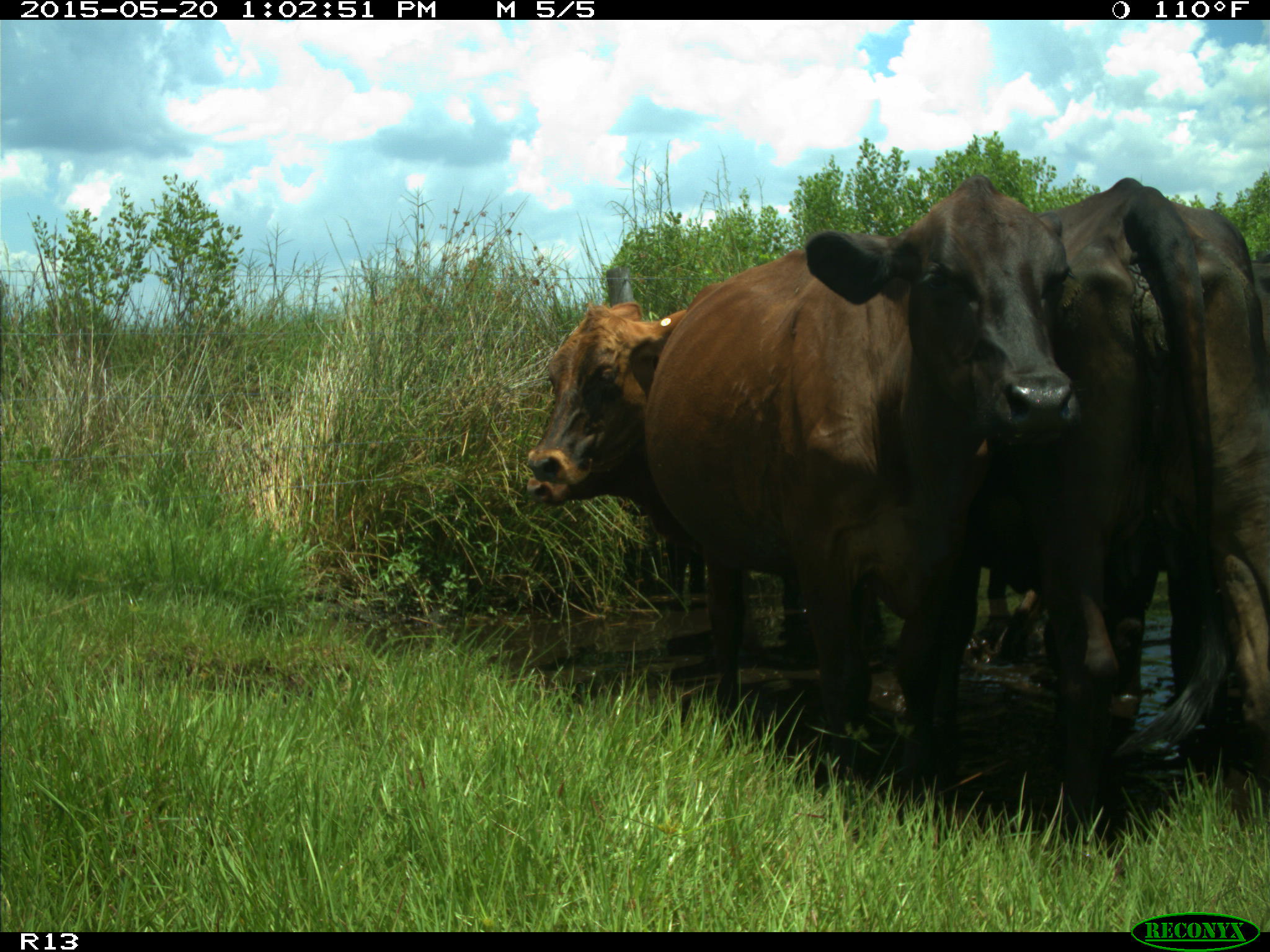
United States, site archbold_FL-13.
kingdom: Animalia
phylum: Chordata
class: Mammalia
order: Artiodactyla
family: Bovidae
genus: Bos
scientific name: Bos taurus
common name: domestic cow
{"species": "Bos taurus (domestic cow)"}